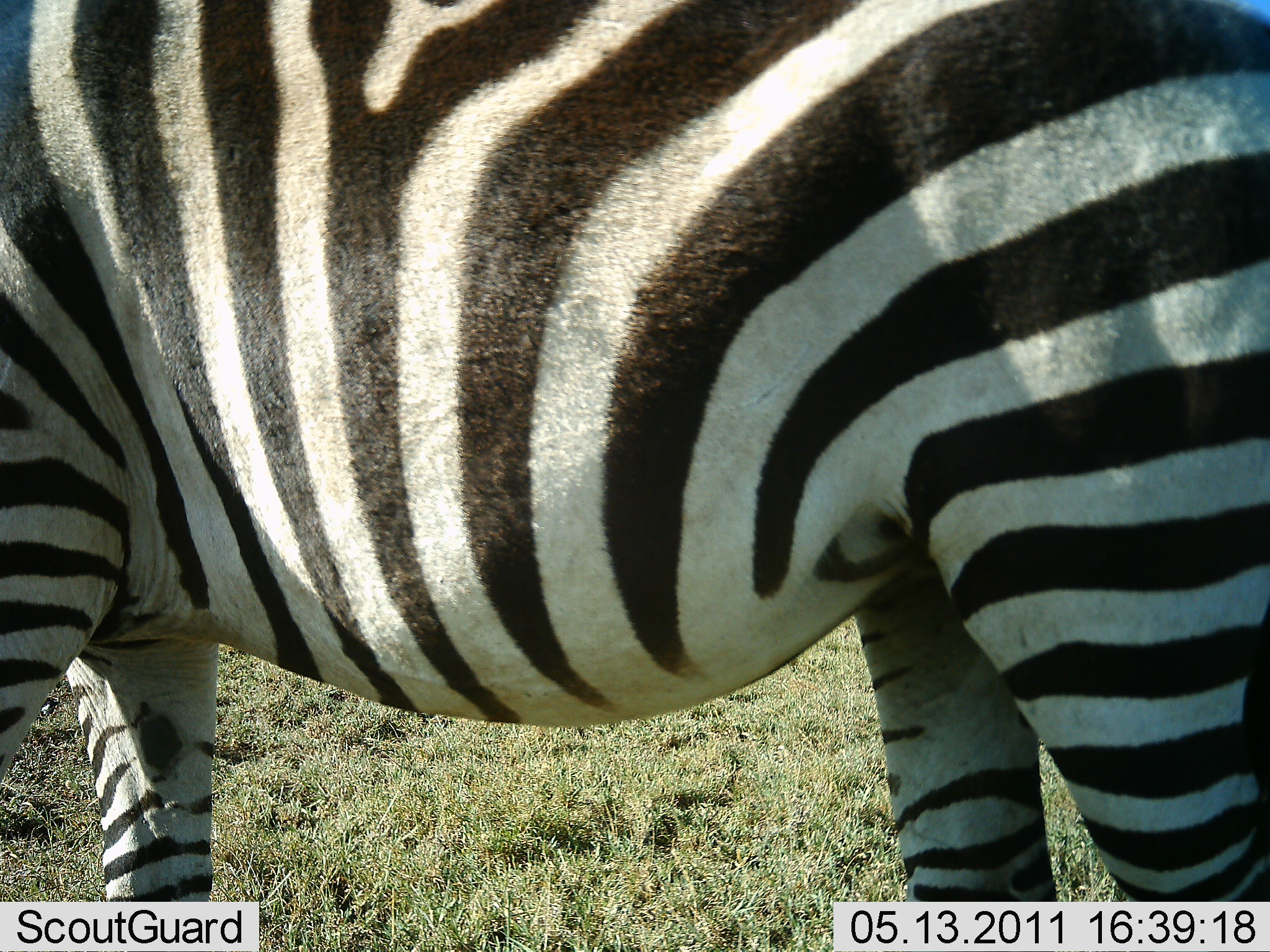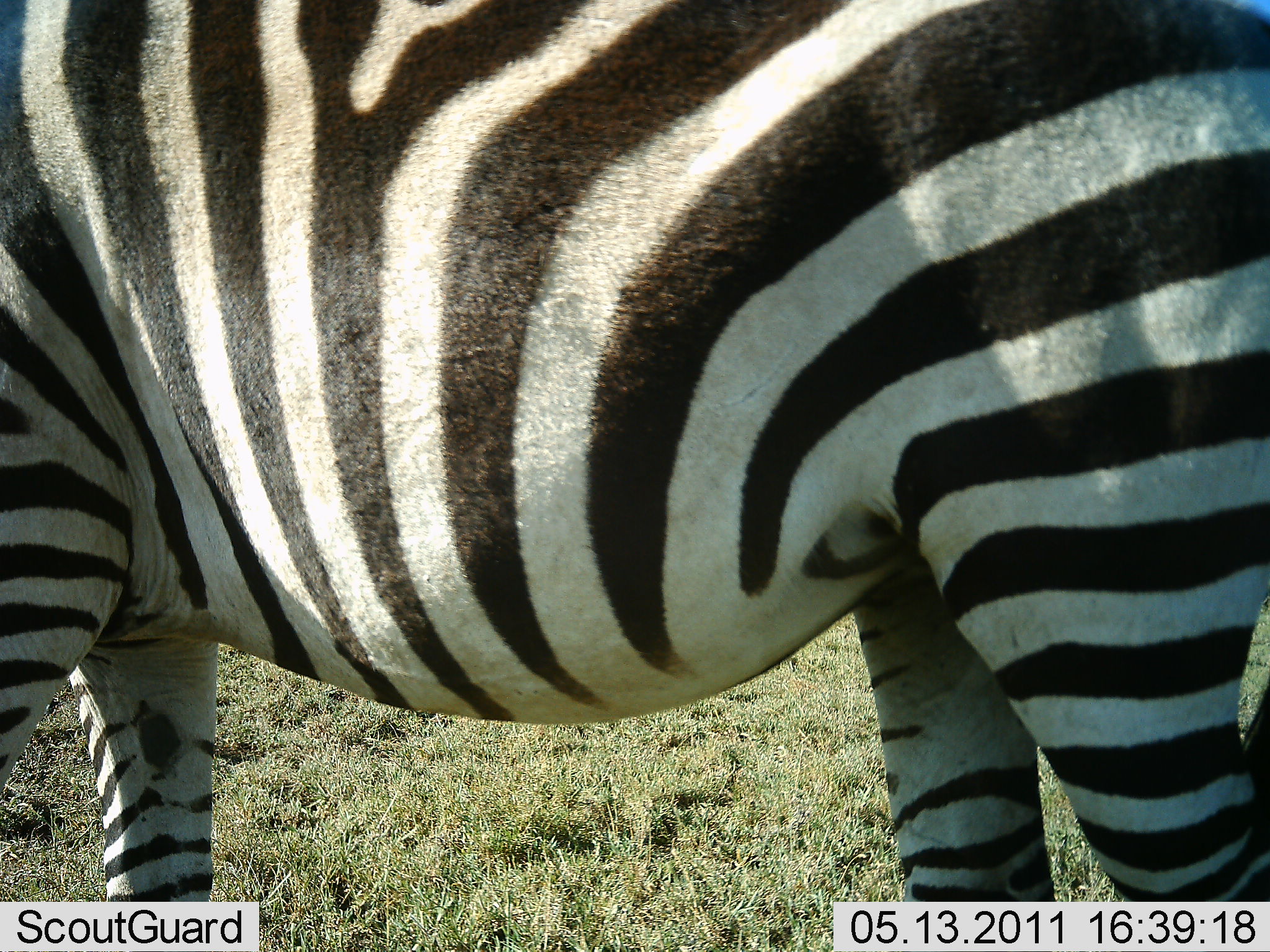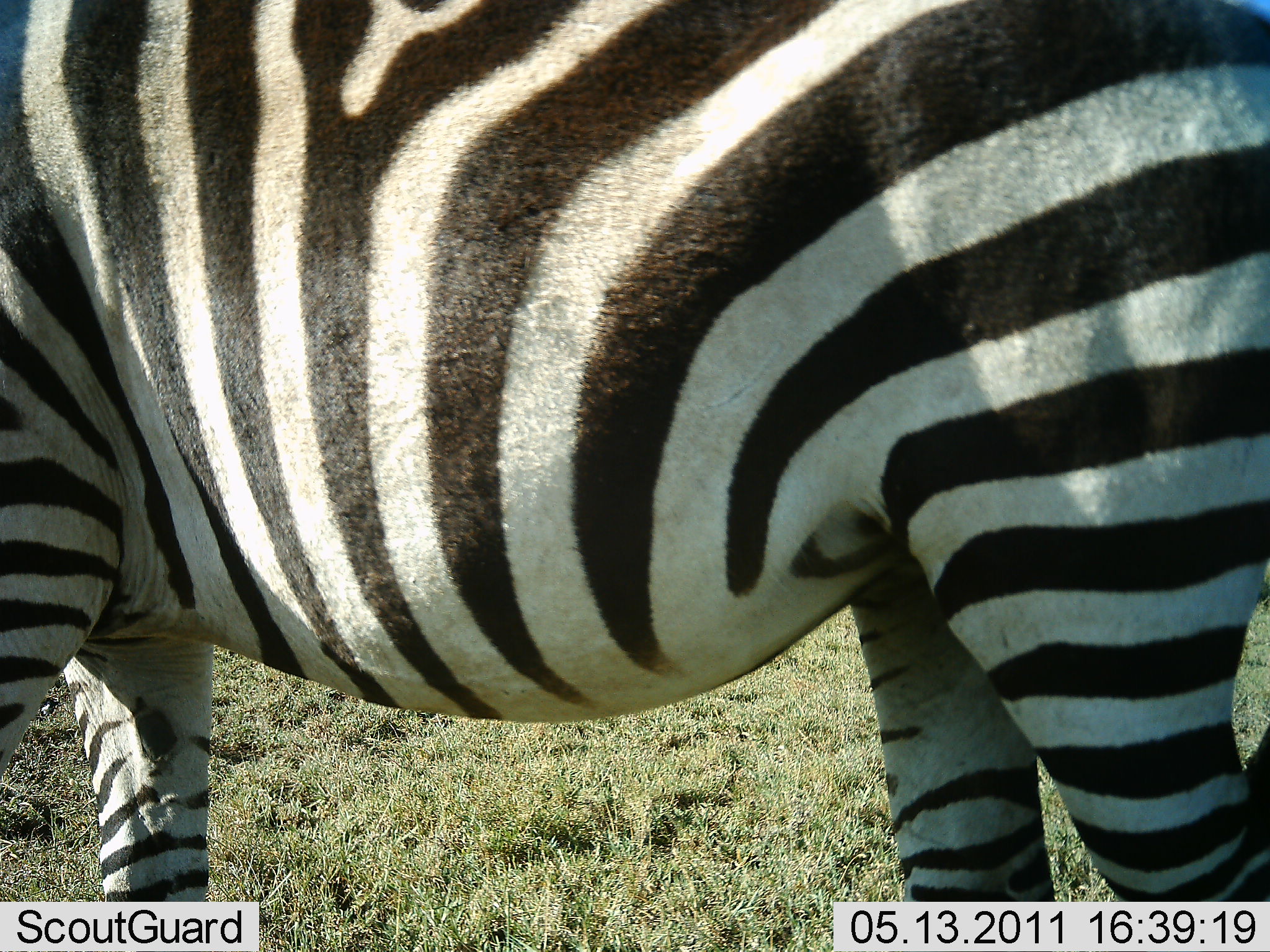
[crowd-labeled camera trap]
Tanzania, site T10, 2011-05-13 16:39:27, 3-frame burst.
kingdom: Animalia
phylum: Chordata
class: Mammalia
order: Perissodactyla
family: Equidae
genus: Equus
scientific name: Equus quagga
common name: plains zebra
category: zebra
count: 1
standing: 100%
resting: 0%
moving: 0%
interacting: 0%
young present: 0%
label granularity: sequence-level